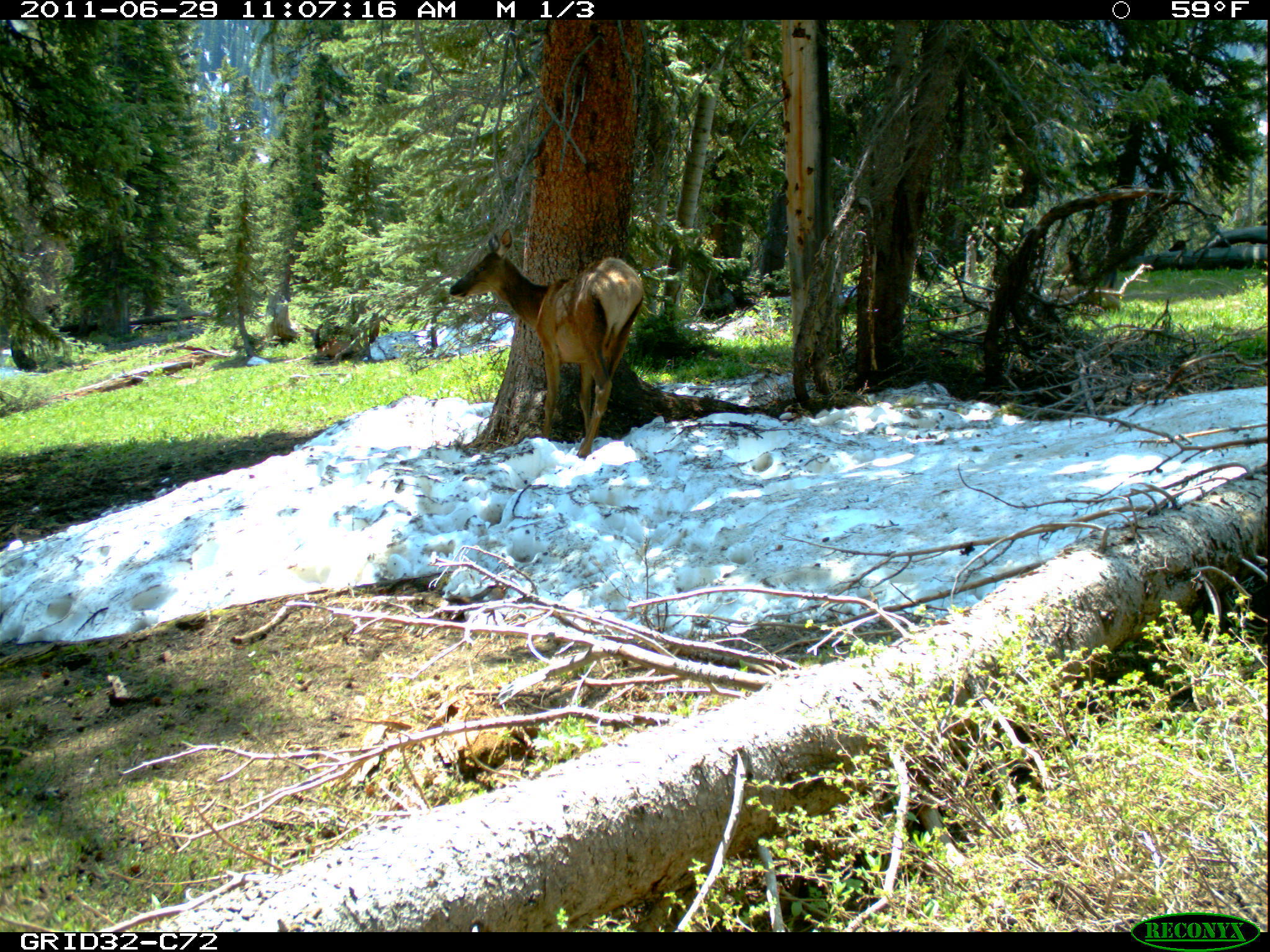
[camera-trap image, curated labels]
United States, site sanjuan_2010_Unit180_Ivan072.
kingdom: Animalia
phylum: Chordata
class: Mammalia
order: Artiodactyla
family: Cervidae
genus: Cervus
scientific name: Cervus elaphus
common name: red deer